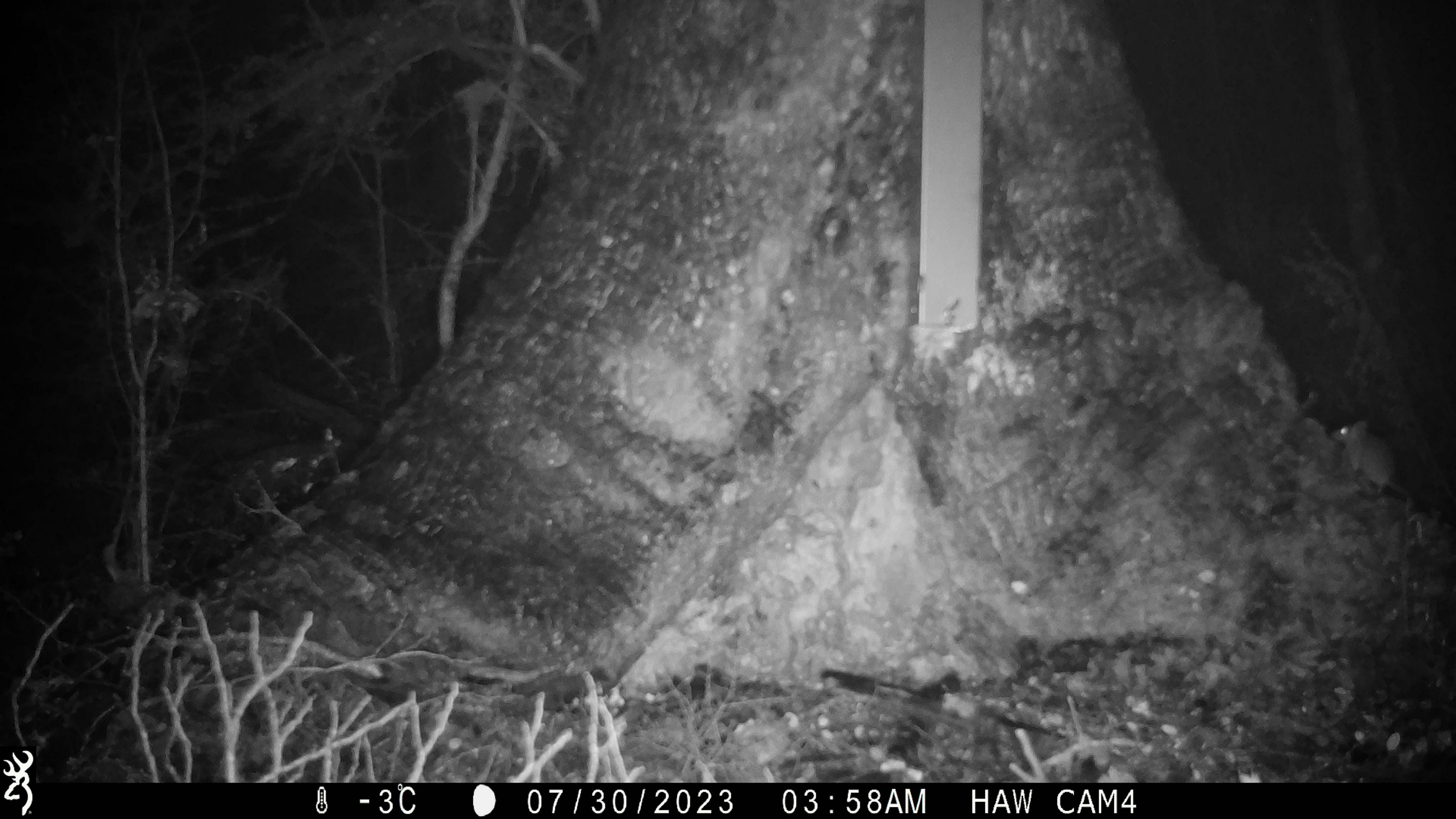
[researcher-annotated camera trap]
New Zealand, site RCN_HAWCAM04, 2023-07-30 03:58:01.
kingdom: Animalia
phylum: Chordata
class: Mammalia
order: Rodentia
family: Muridae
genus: Mus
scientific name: Mus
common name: mouse